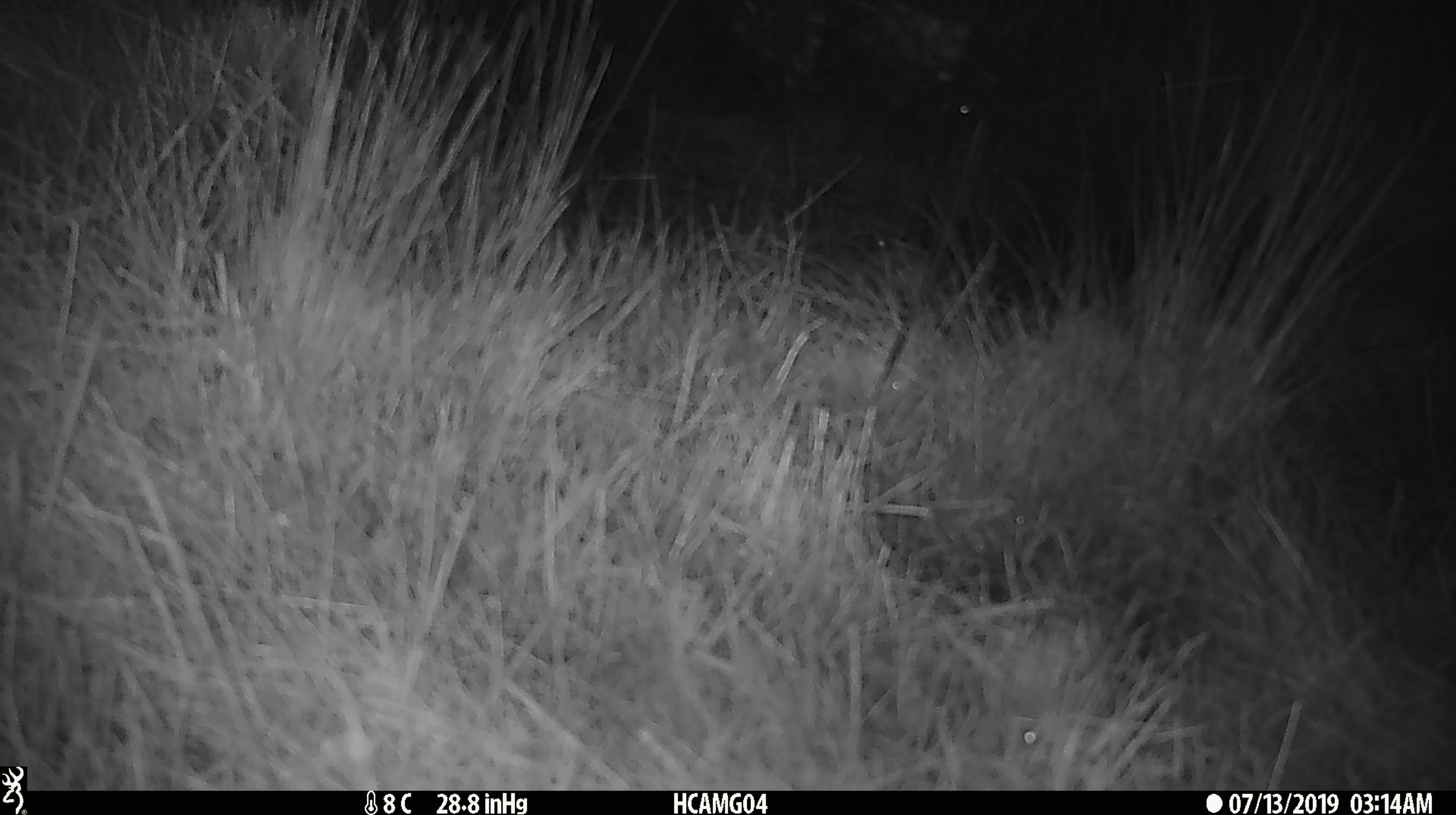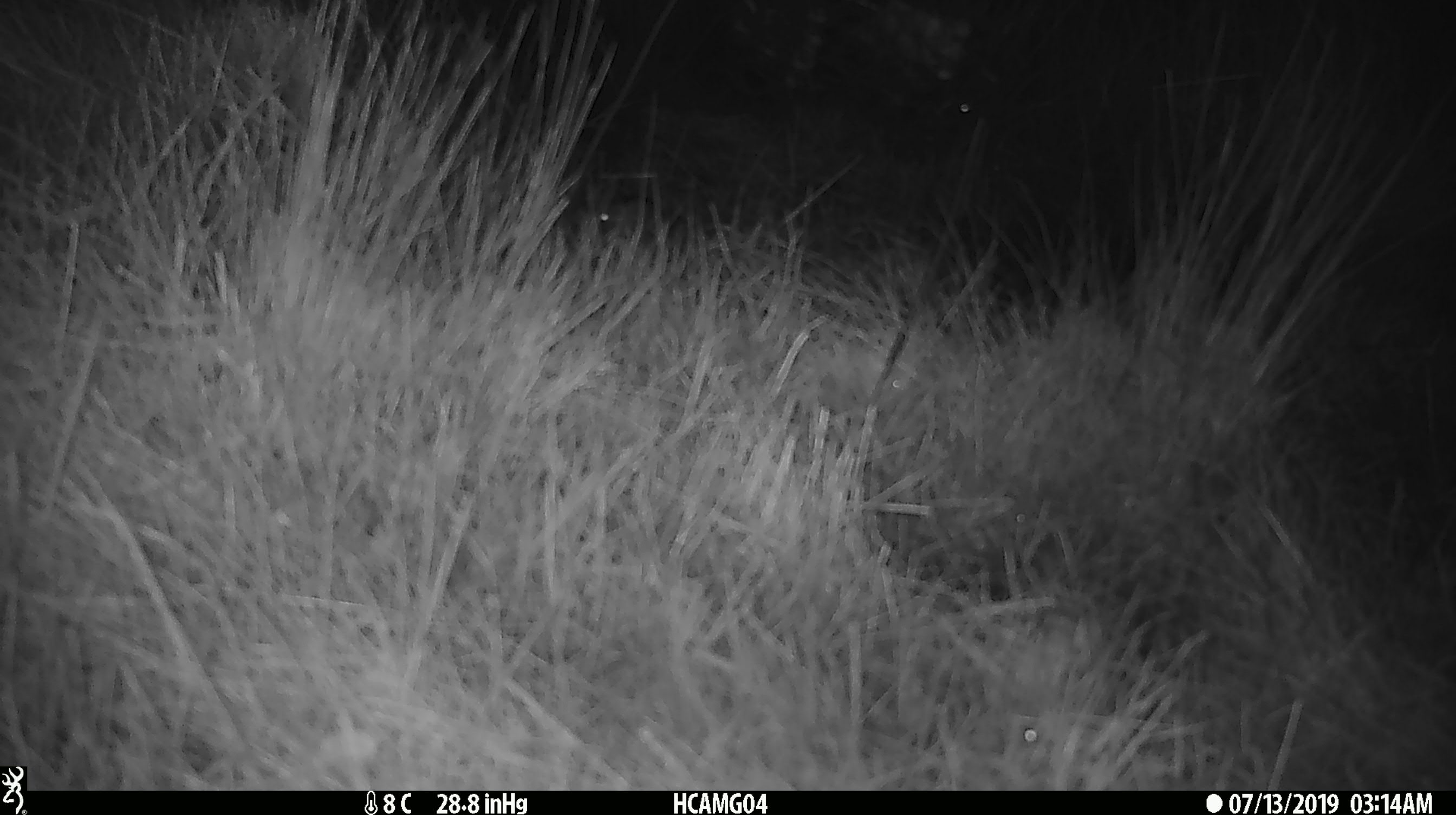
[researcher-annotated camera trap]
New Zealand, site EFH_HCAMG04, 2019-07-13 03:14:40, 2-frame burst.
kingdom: Animalia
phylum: Chordata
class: Mammalia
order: Rodentia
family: Muridae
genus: Mus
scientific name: Mus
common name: mouse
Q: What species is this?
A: Mouse (Mus).